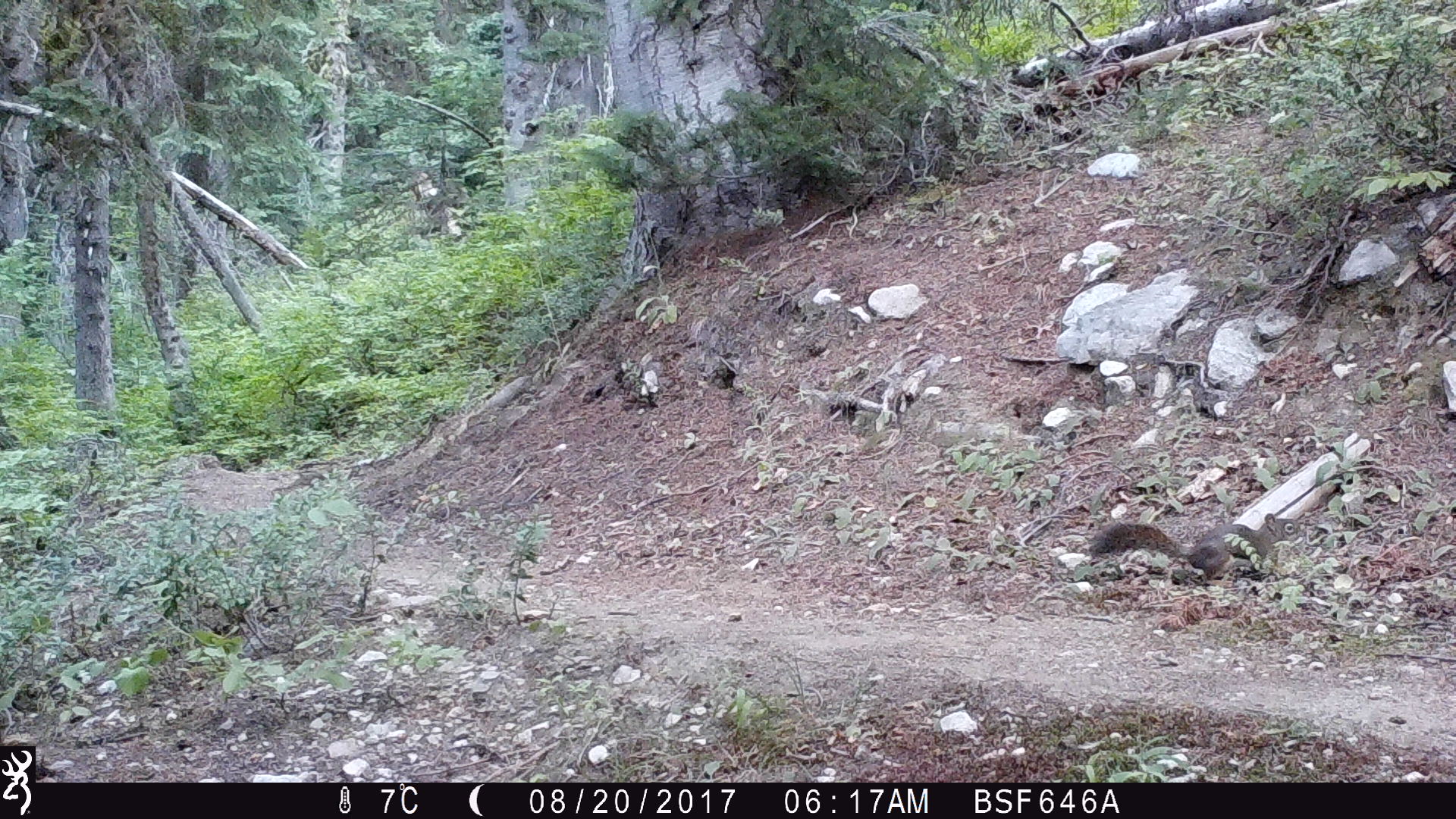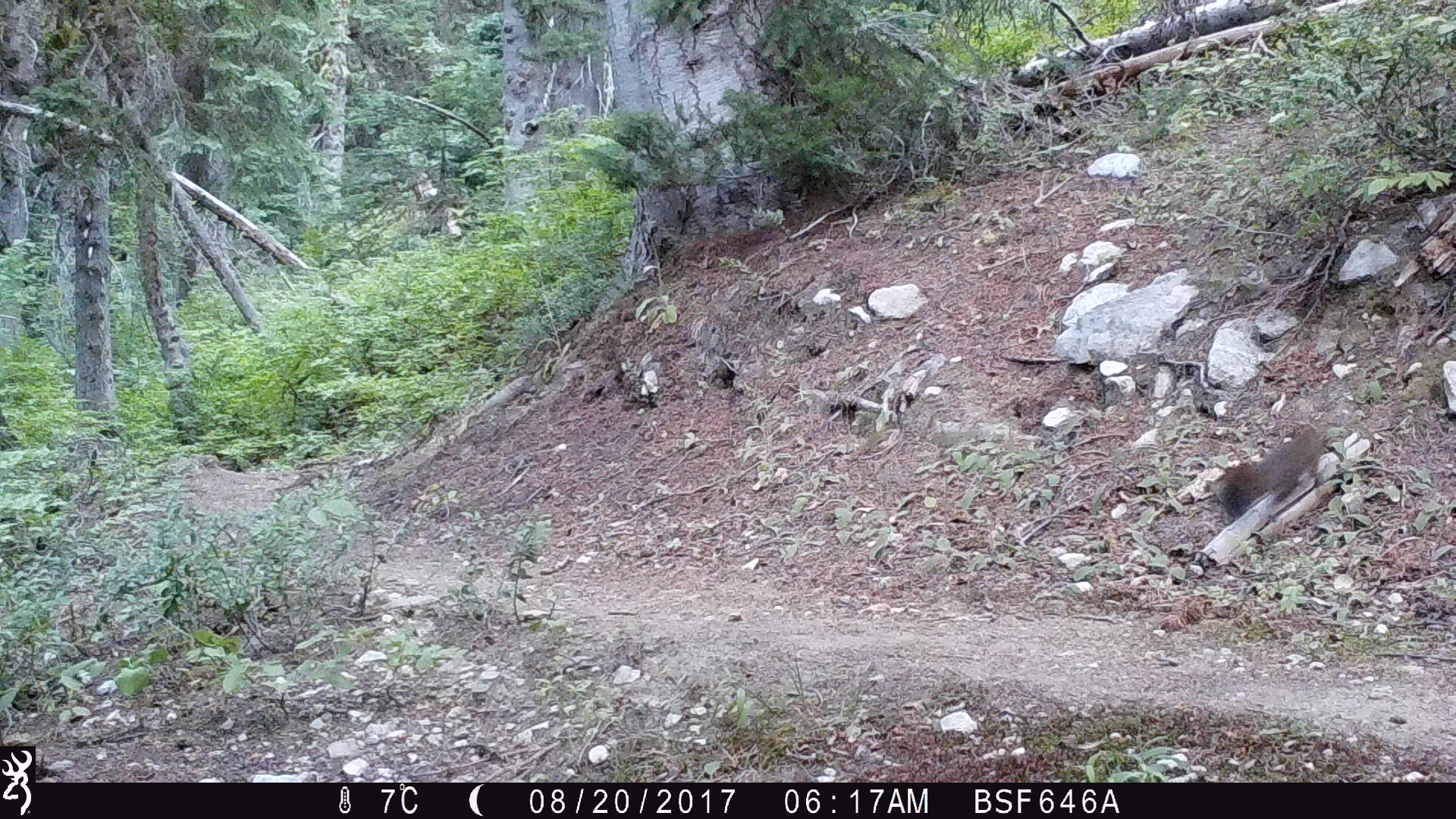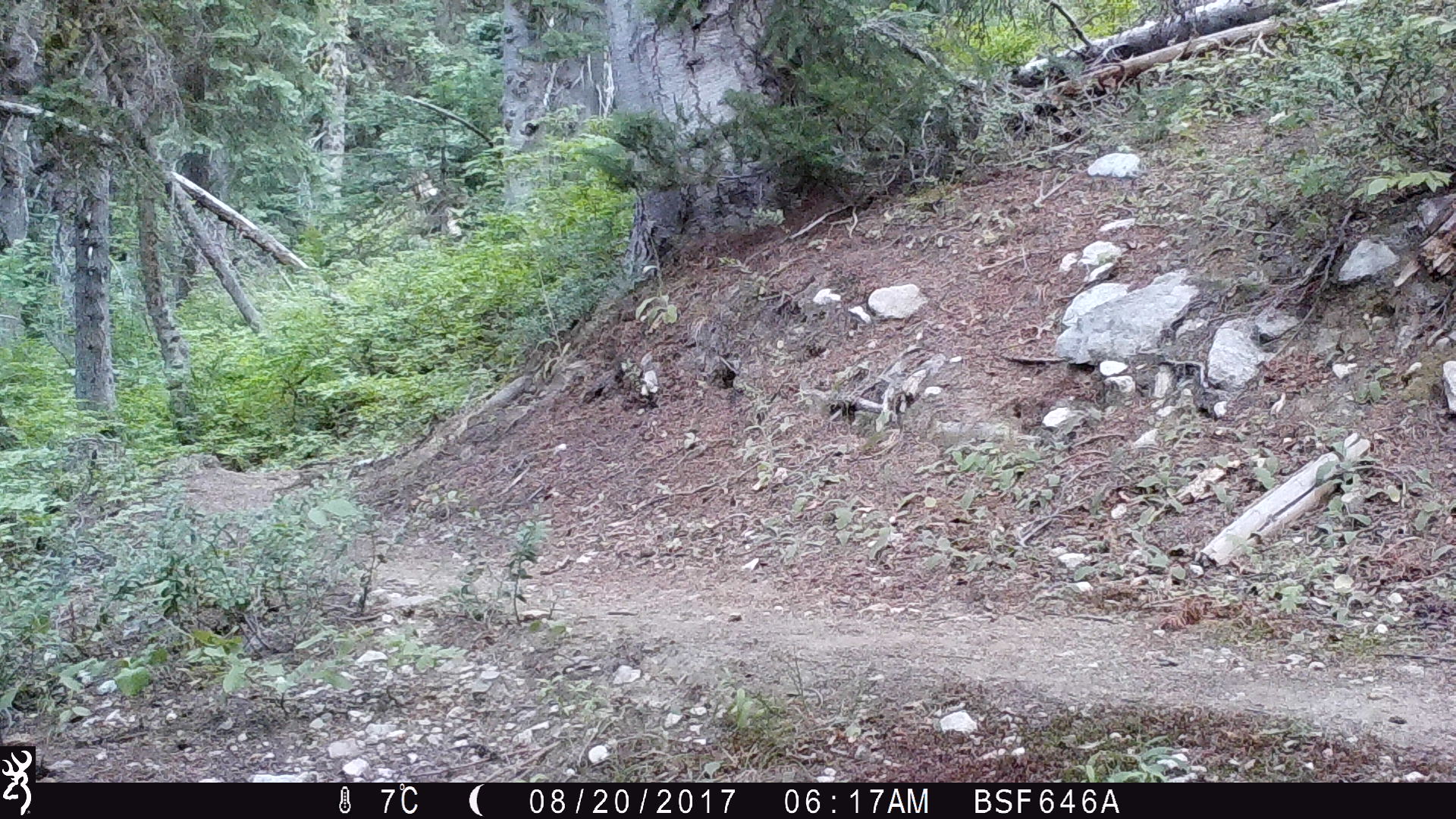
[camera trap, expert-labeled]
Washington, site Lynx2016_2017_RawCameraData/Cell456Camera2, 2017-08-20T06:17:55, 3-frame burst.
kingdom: Animalia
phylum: Chordata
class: Mammalia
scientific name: Mammalia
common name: small mammal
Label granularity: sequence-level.